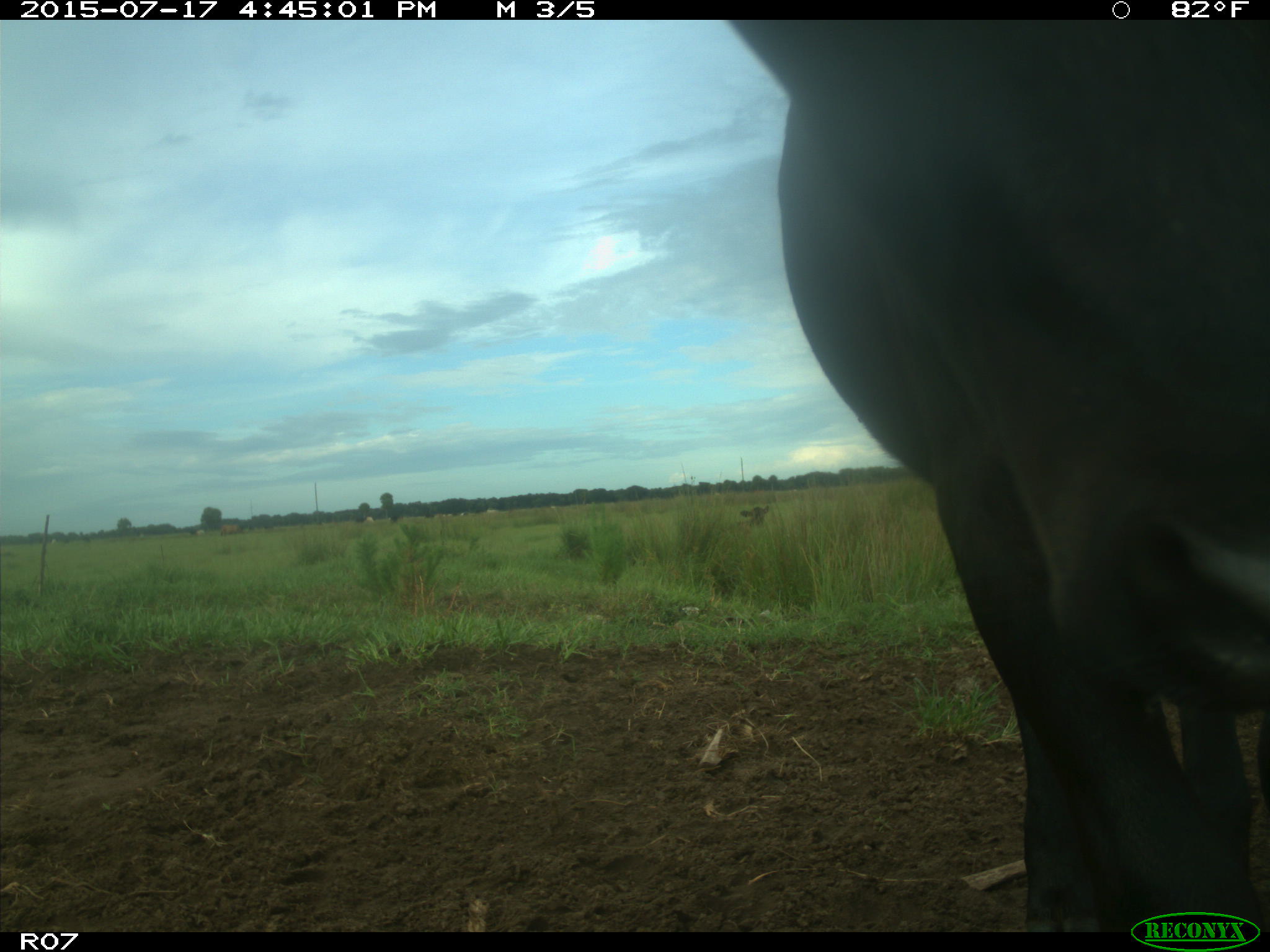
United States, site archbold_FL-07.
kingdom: Animalia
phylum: Chordata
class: Mammalia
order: Artiodactyla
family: Bovidae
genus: Bos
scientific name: Bos taurus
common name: domestic cow